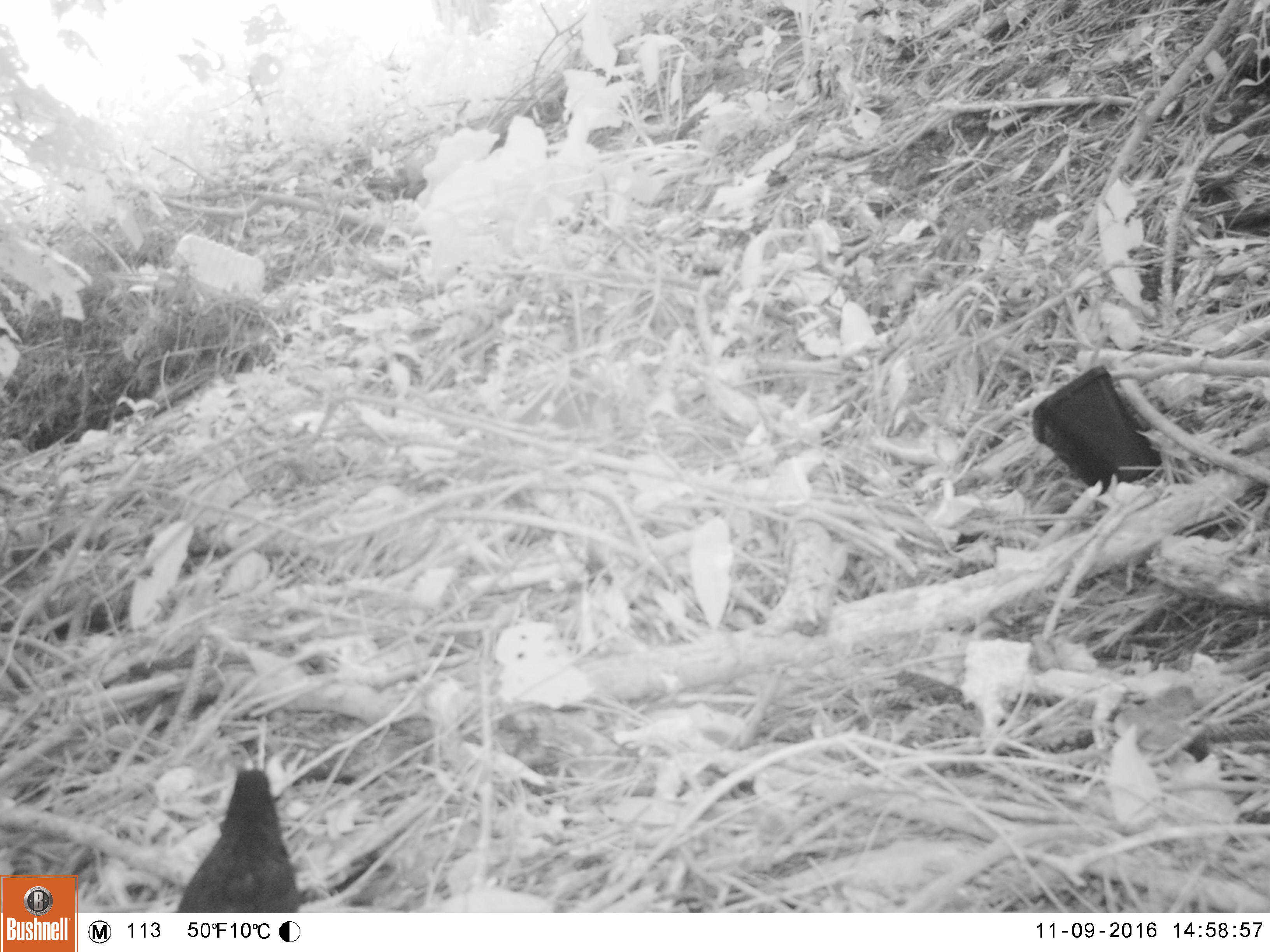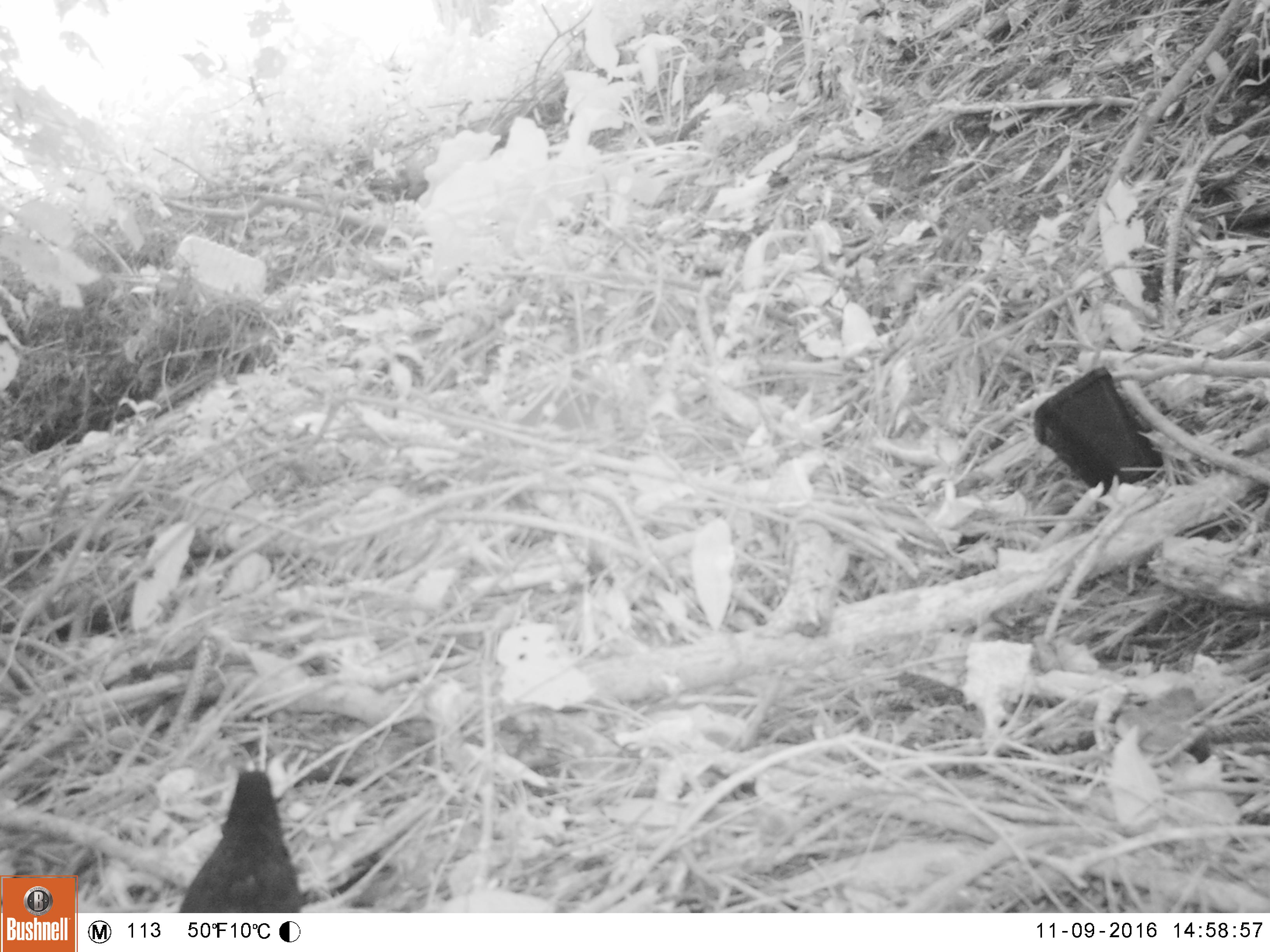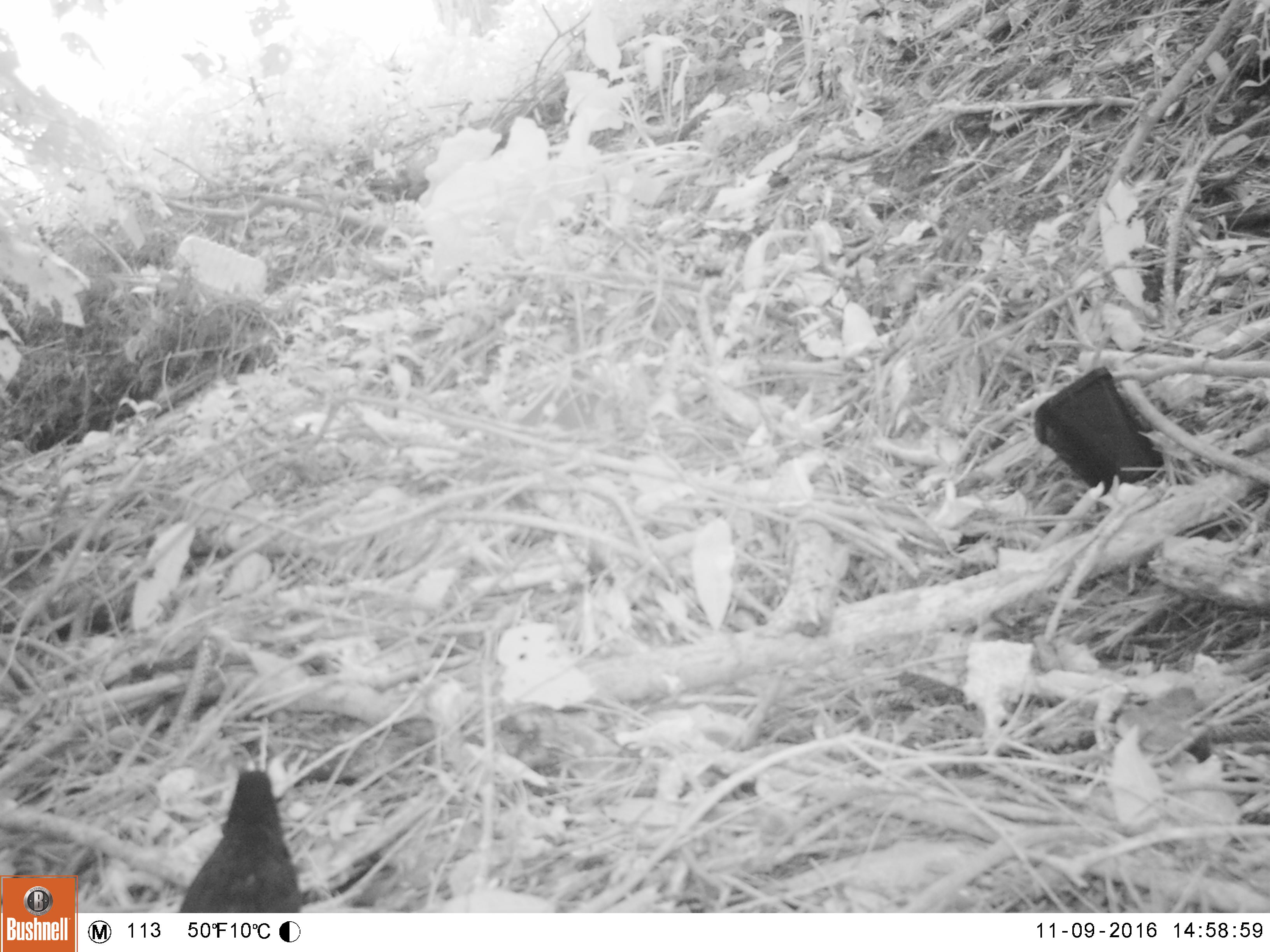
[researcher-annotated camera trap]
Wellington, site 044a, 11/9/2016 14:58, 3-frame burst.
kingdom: Animalia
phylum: Chordata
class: Aves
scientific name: Aves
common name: bird